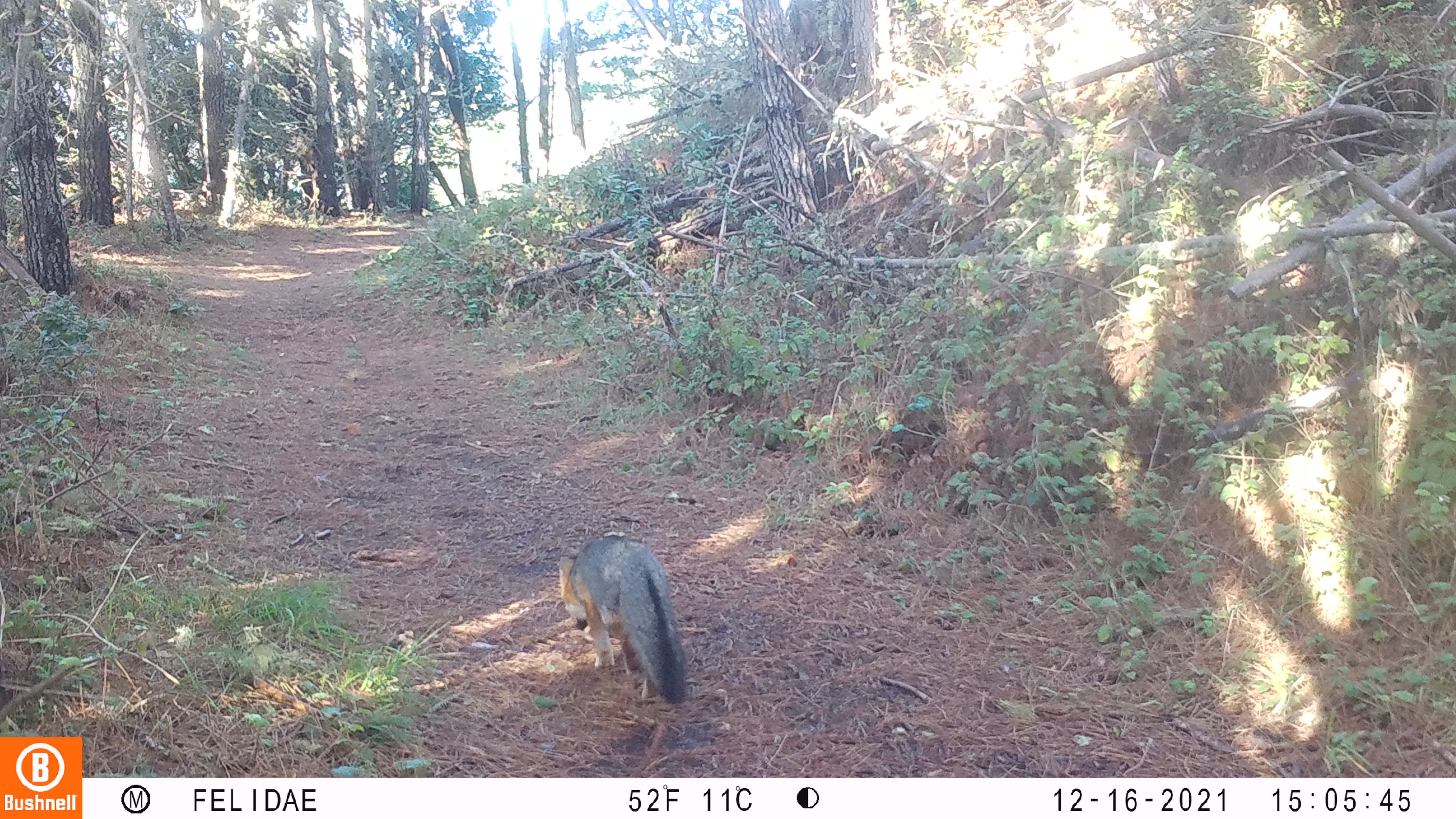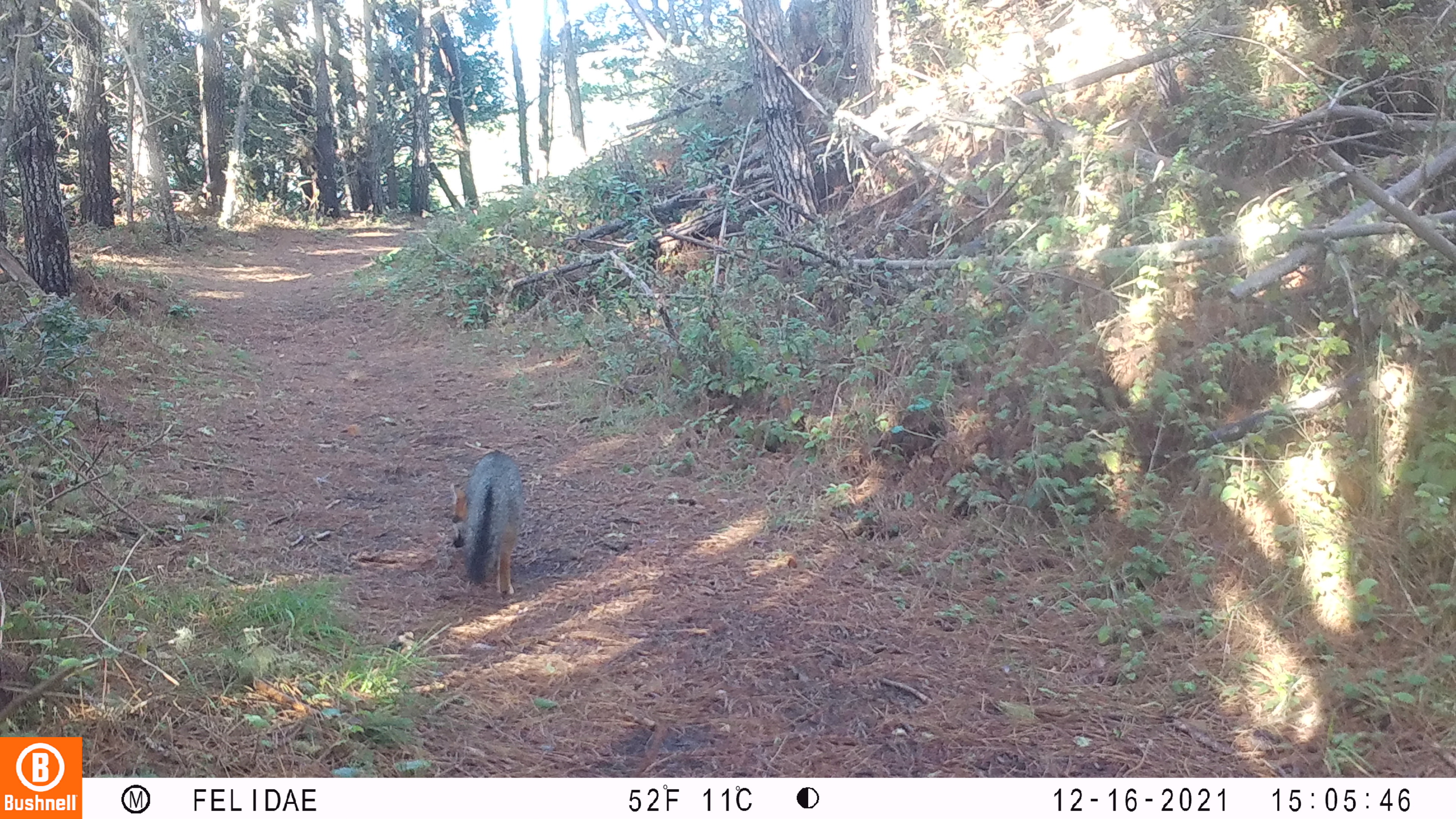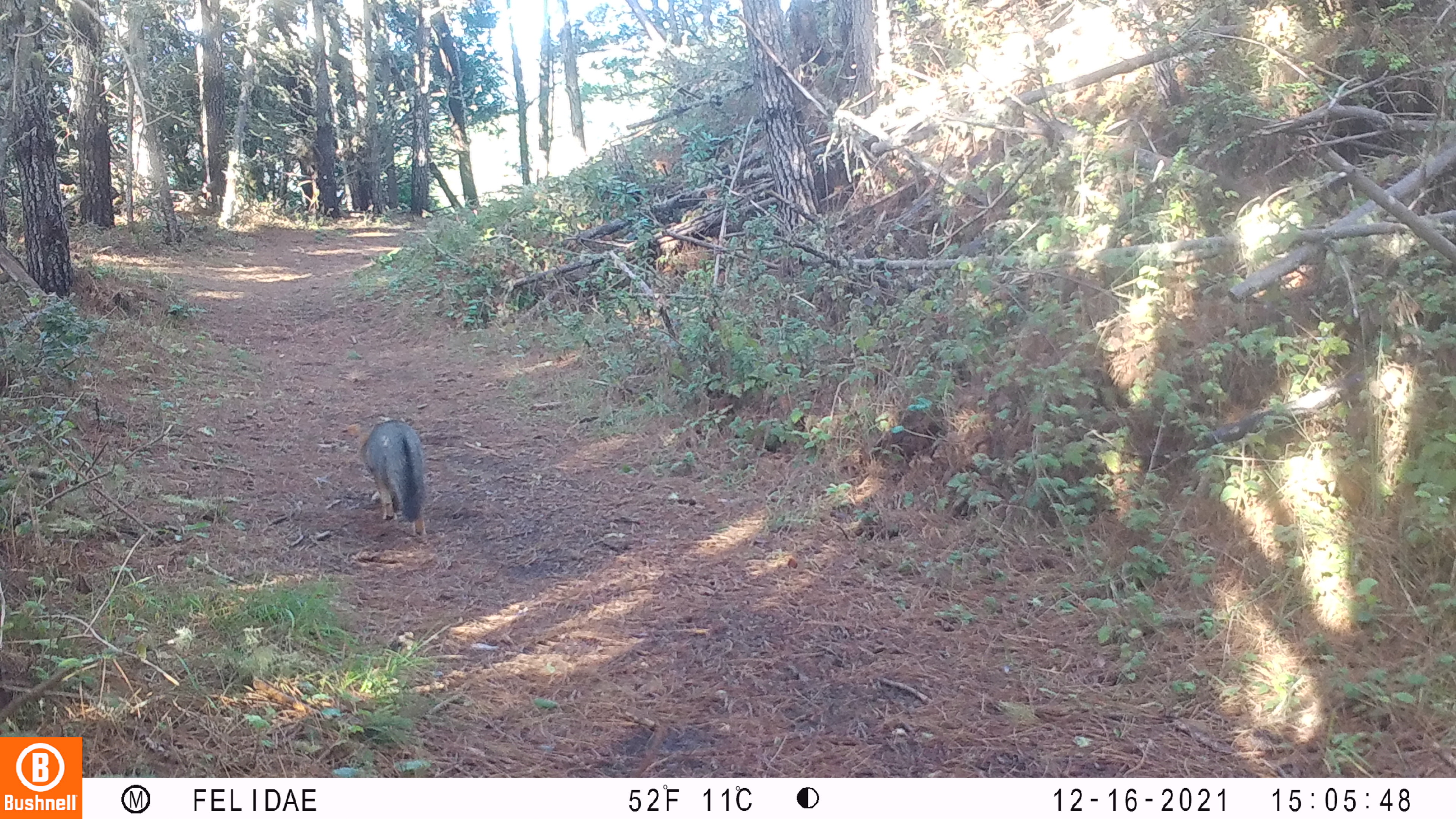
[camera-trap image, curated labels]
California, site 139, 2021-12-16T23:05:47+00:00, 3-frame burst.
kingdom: Animalia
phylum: Chordata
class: Mammalia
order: Carnivora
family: Canidae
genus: Urocyon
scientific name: Urocyon cinereoargenteus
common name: gray fox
Gray fox (Urocyon cinereoargenteus).